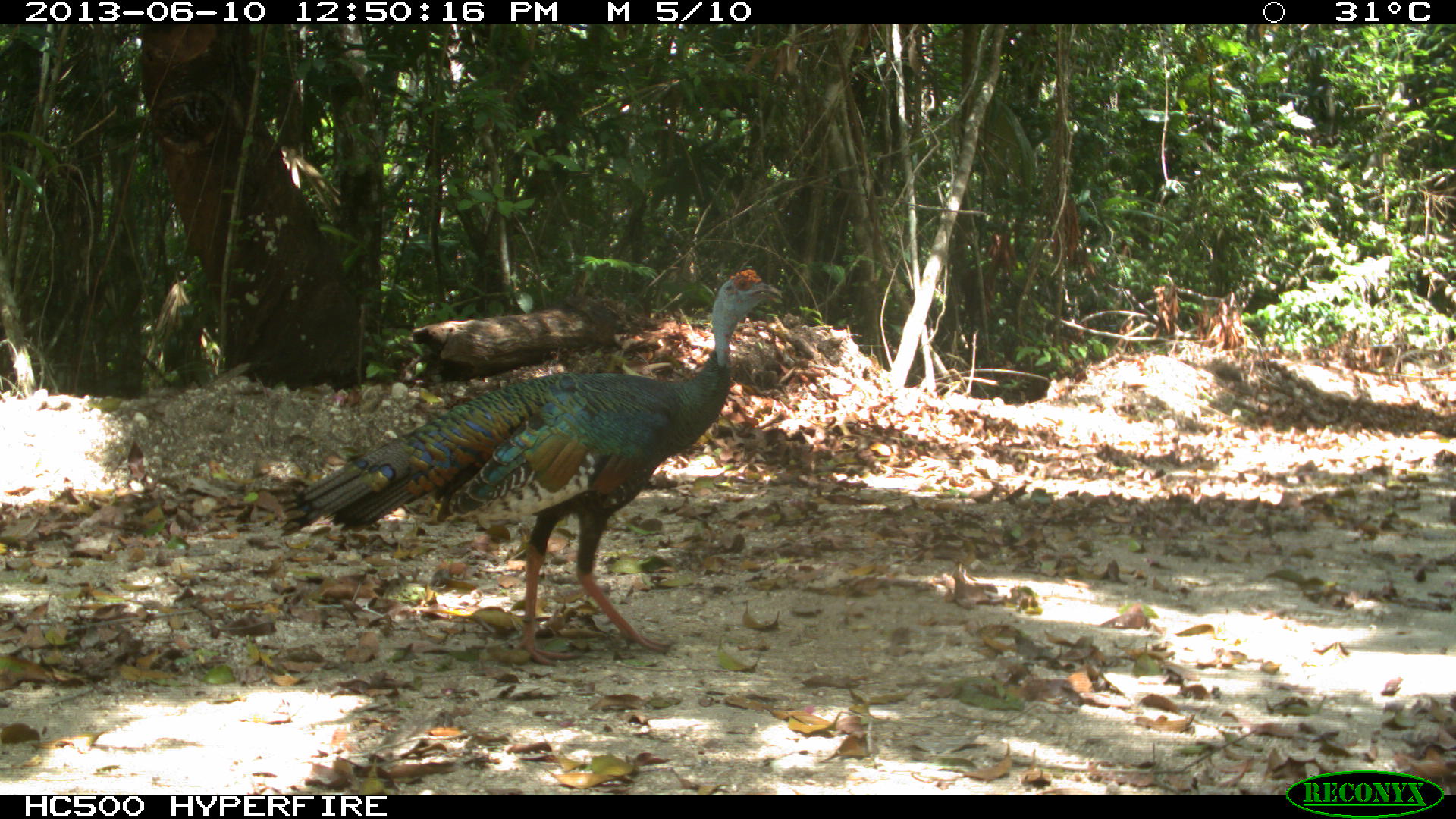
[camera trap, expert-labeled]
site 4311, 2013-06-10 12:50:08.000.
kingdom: Animalia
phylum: Chordata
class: Aves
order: Galliformes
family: Phasianidae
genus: Meleagris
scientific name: Meleagris ocellata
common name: ocellated turkey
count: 1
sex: male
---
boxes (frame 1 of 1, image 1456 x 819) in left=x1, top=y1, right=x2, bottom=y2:
meleagris ocellata: left=275, top=267, right=783, bottom=667